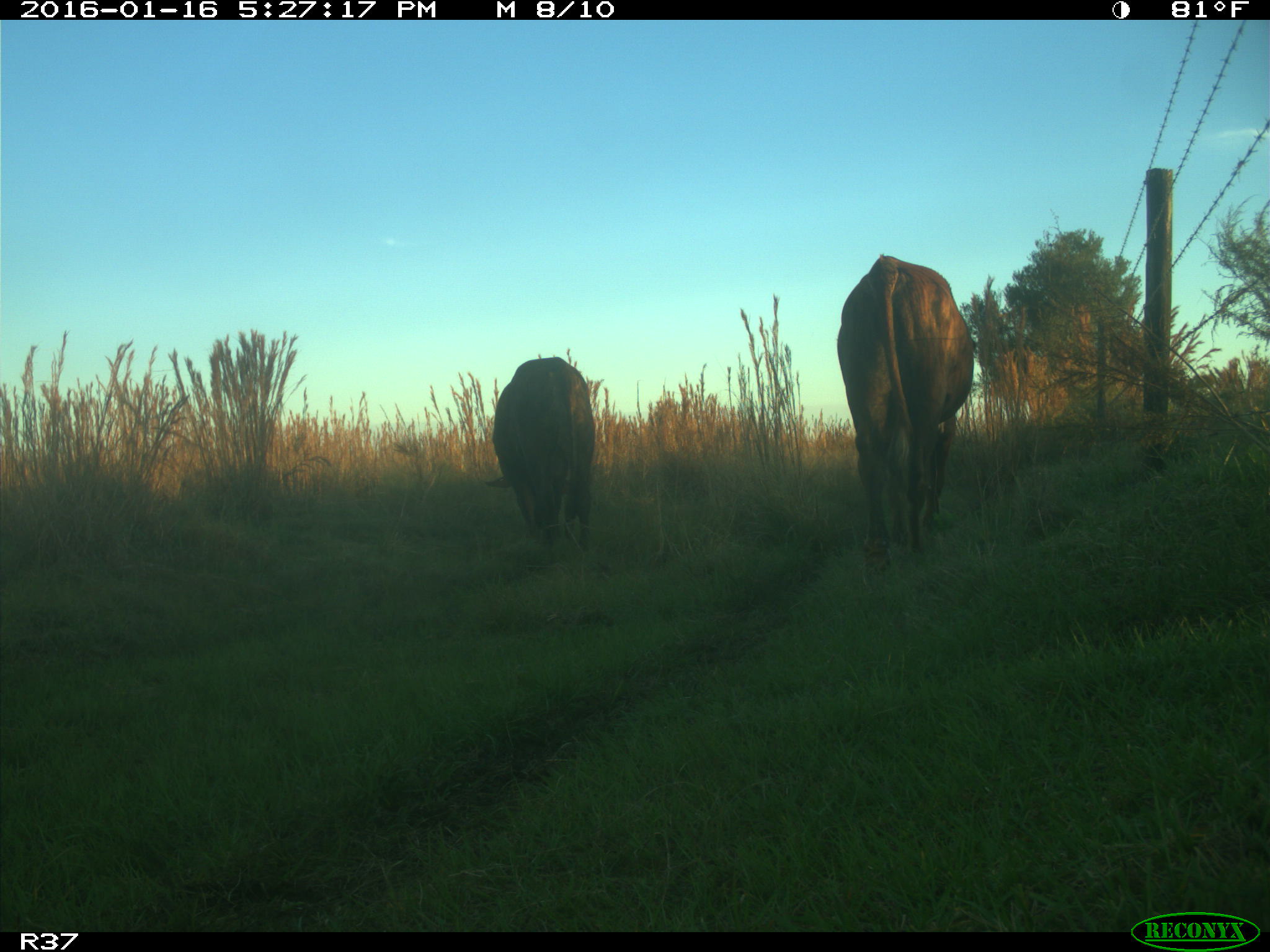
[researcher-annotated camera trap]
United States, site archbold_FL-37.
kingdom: Animalia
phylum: Chordata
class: Mammalia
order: Artiodactyla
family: Bovidae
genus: Bos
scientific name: Bos taurus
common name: domestic cow